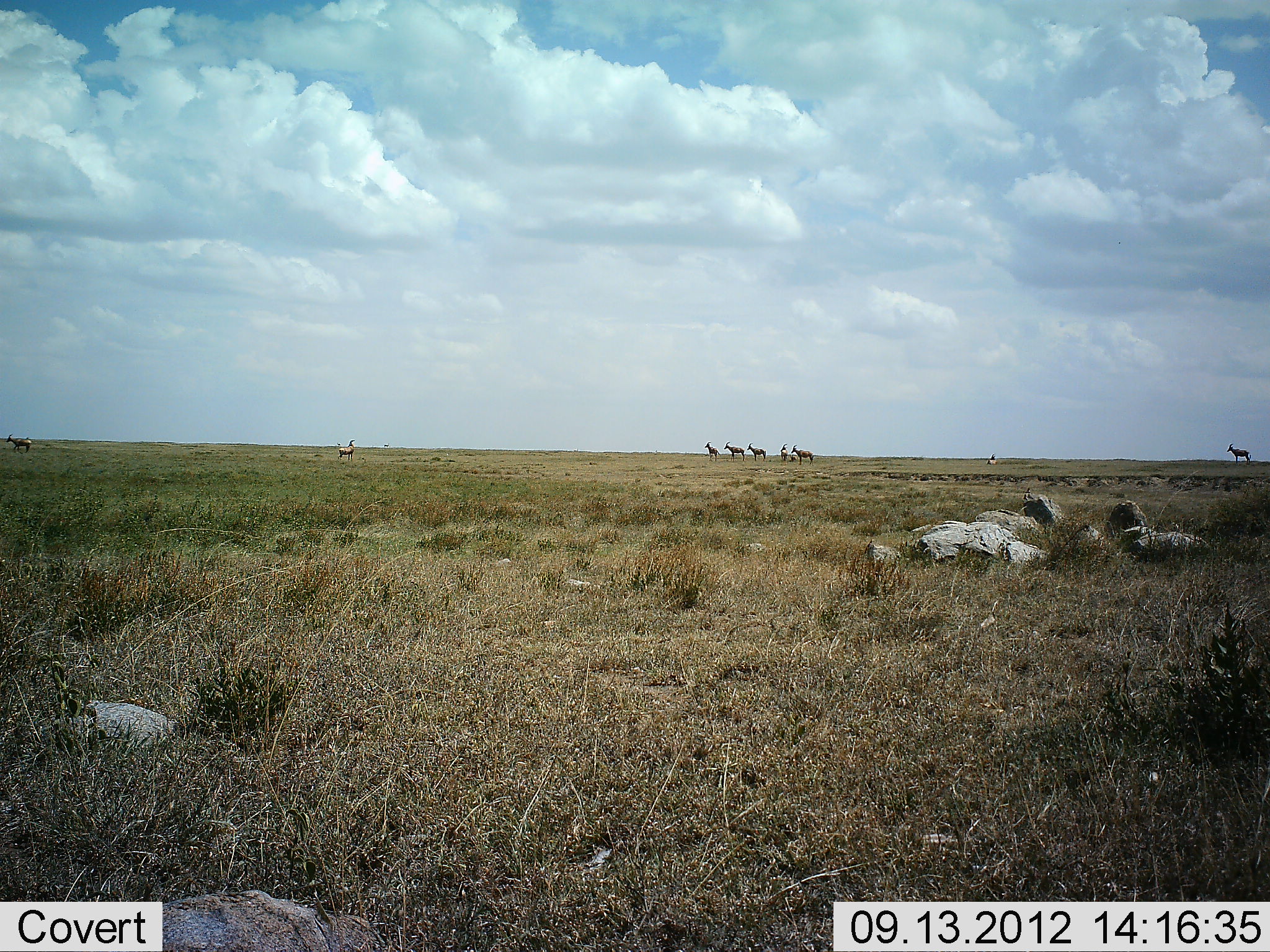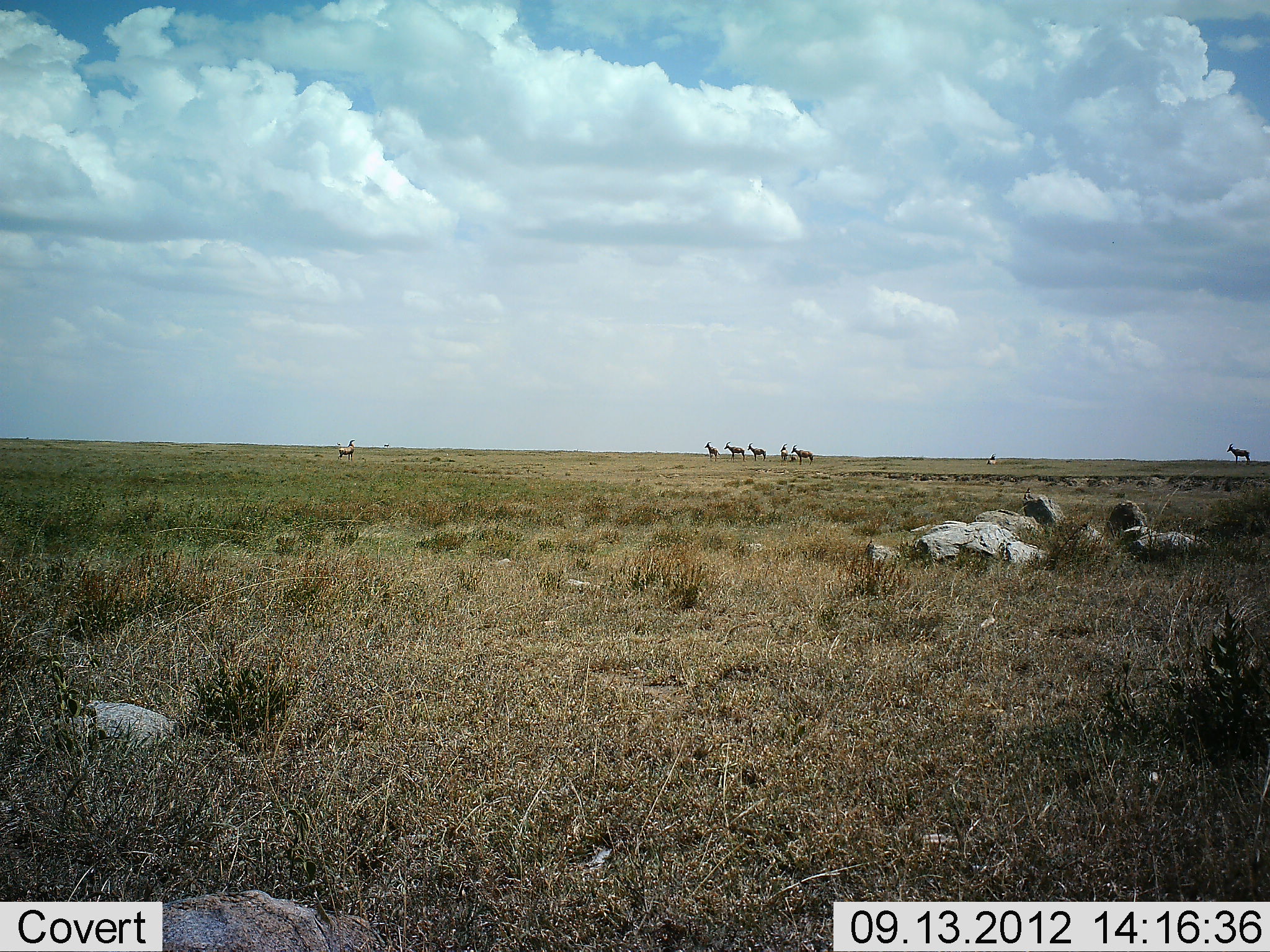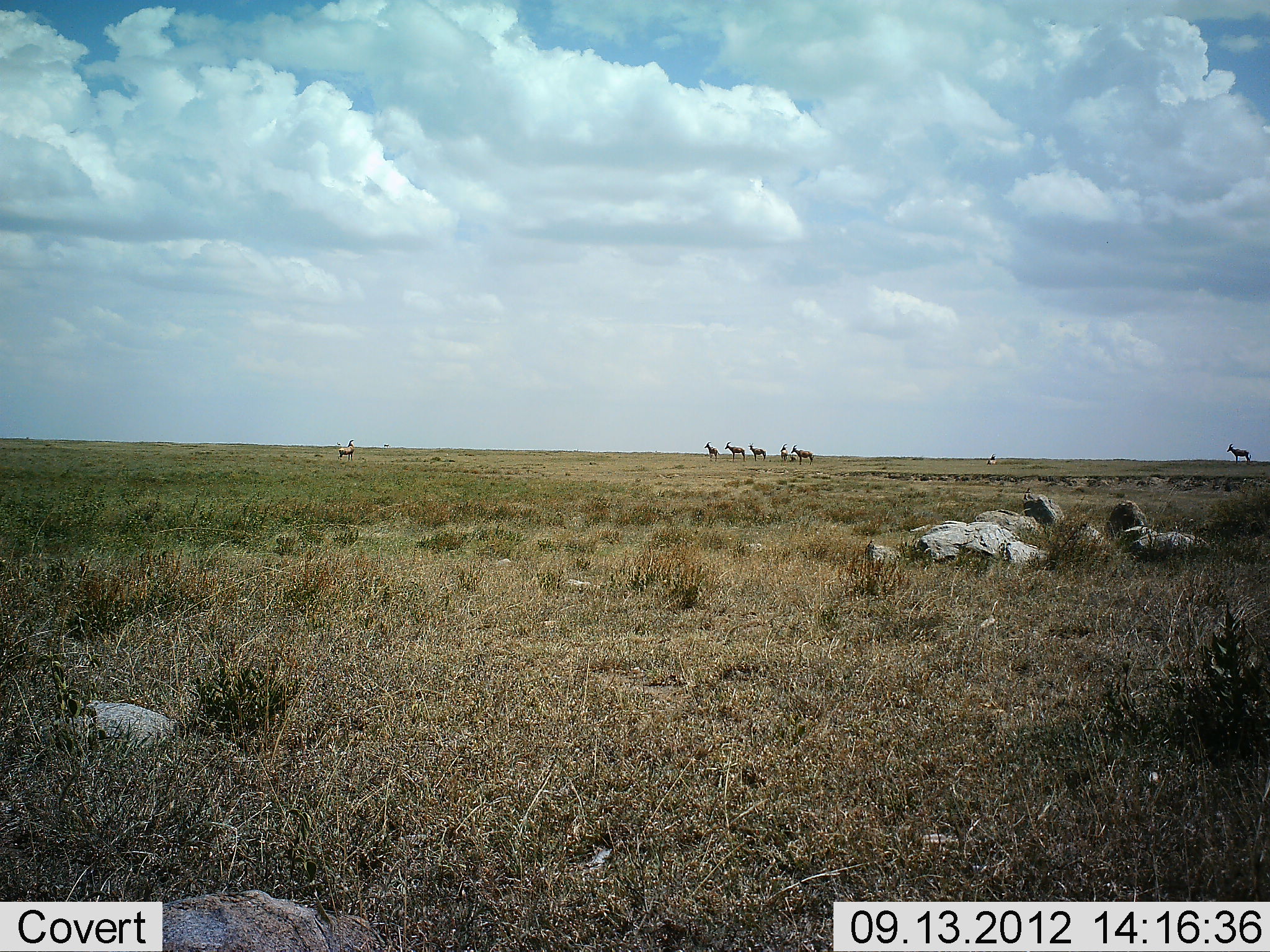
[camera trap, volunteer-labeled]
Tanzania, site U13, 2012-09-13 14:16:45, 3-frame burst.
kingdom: Animalia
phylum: Chordata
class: Mammalia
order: Artiodactyla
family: Bovidae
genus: Alcelaphus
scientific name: Alcelaphus buselaphus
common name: hartebeest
Hartebeest (Alcelaphus buselaphus), count 8. Behavior (volunteer vote fractions): standing 100%, resting 20%, moving 30%, interacting 0%. Young present (vote fraction): 0%. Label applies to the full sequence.